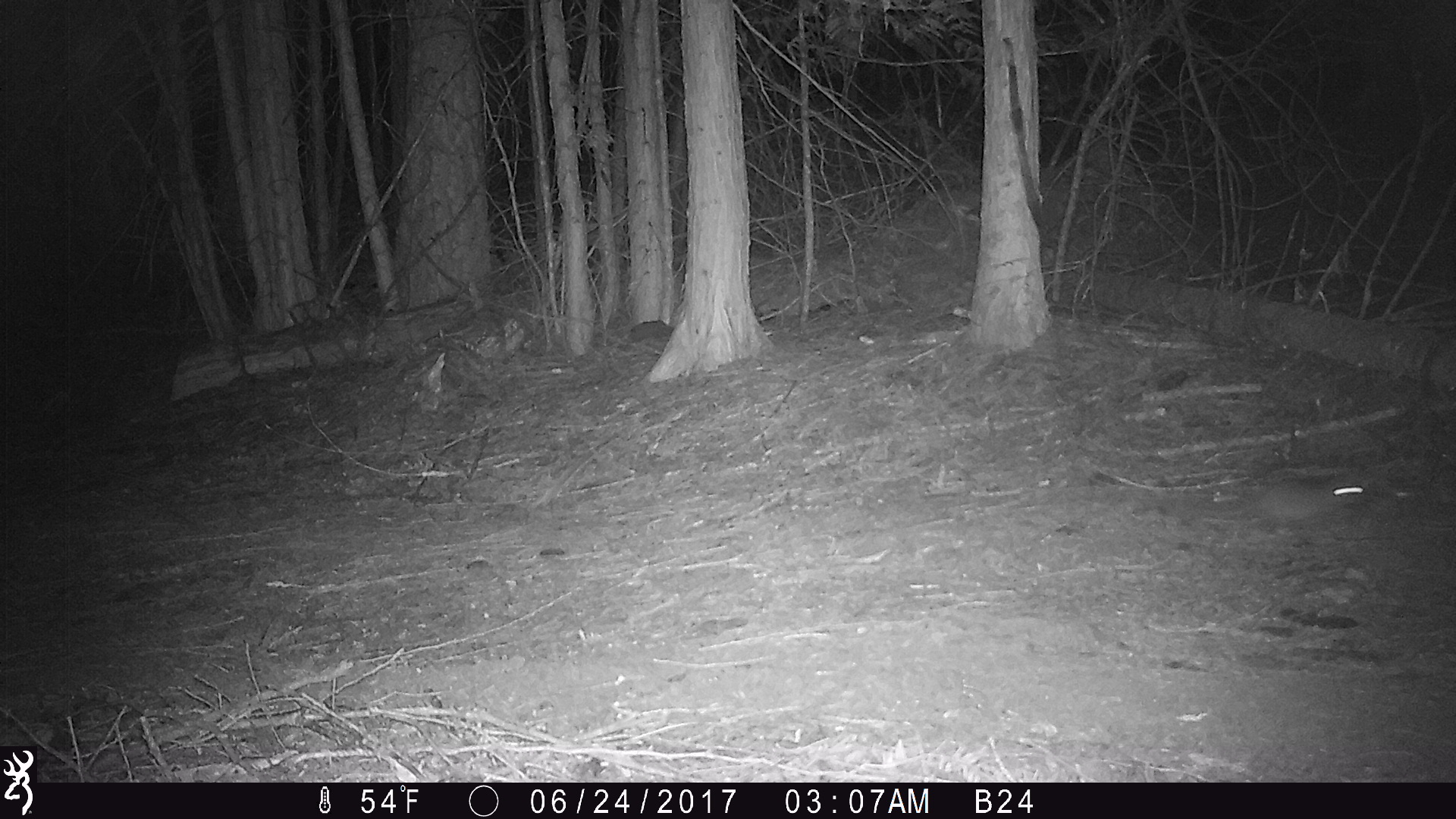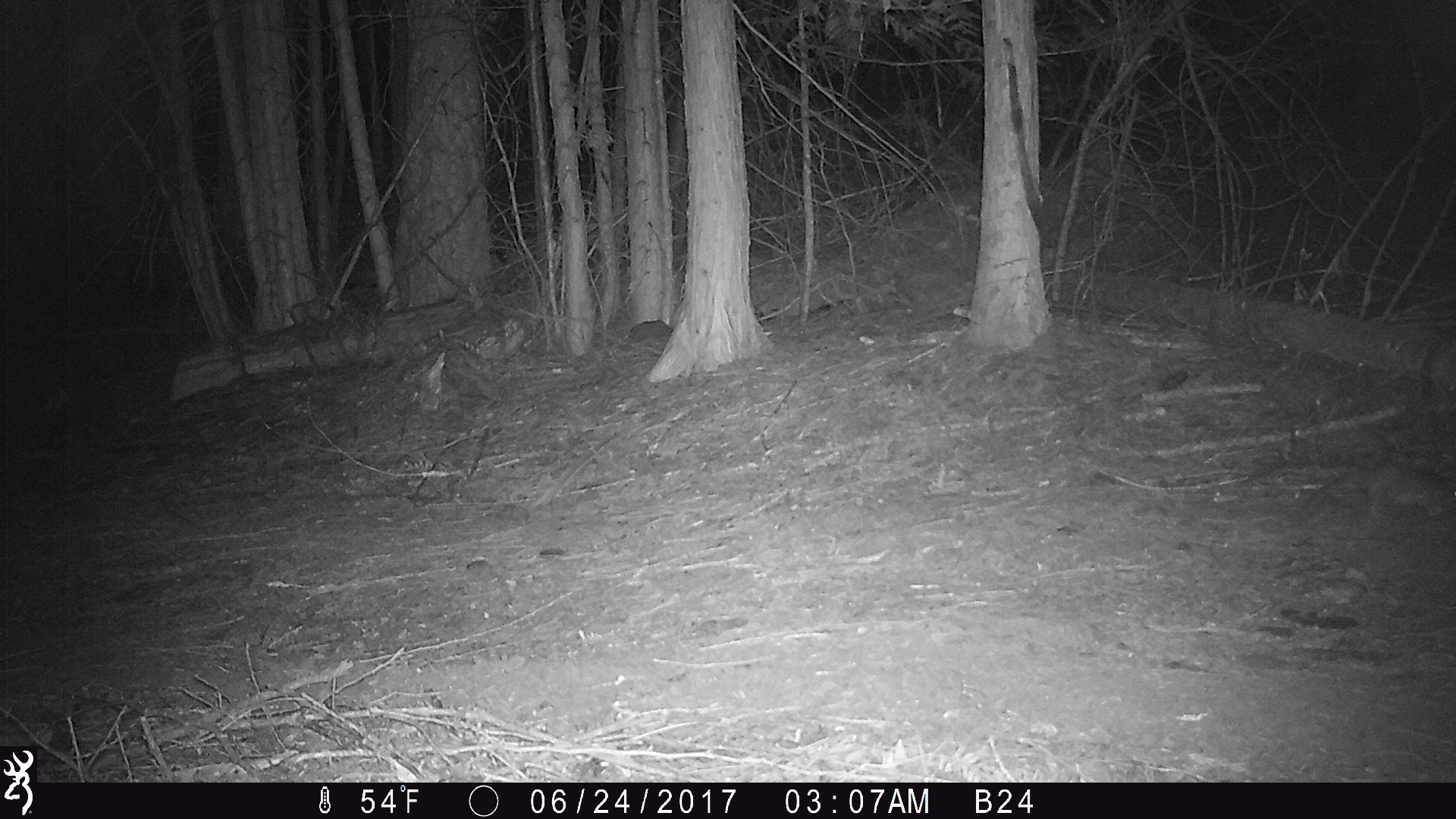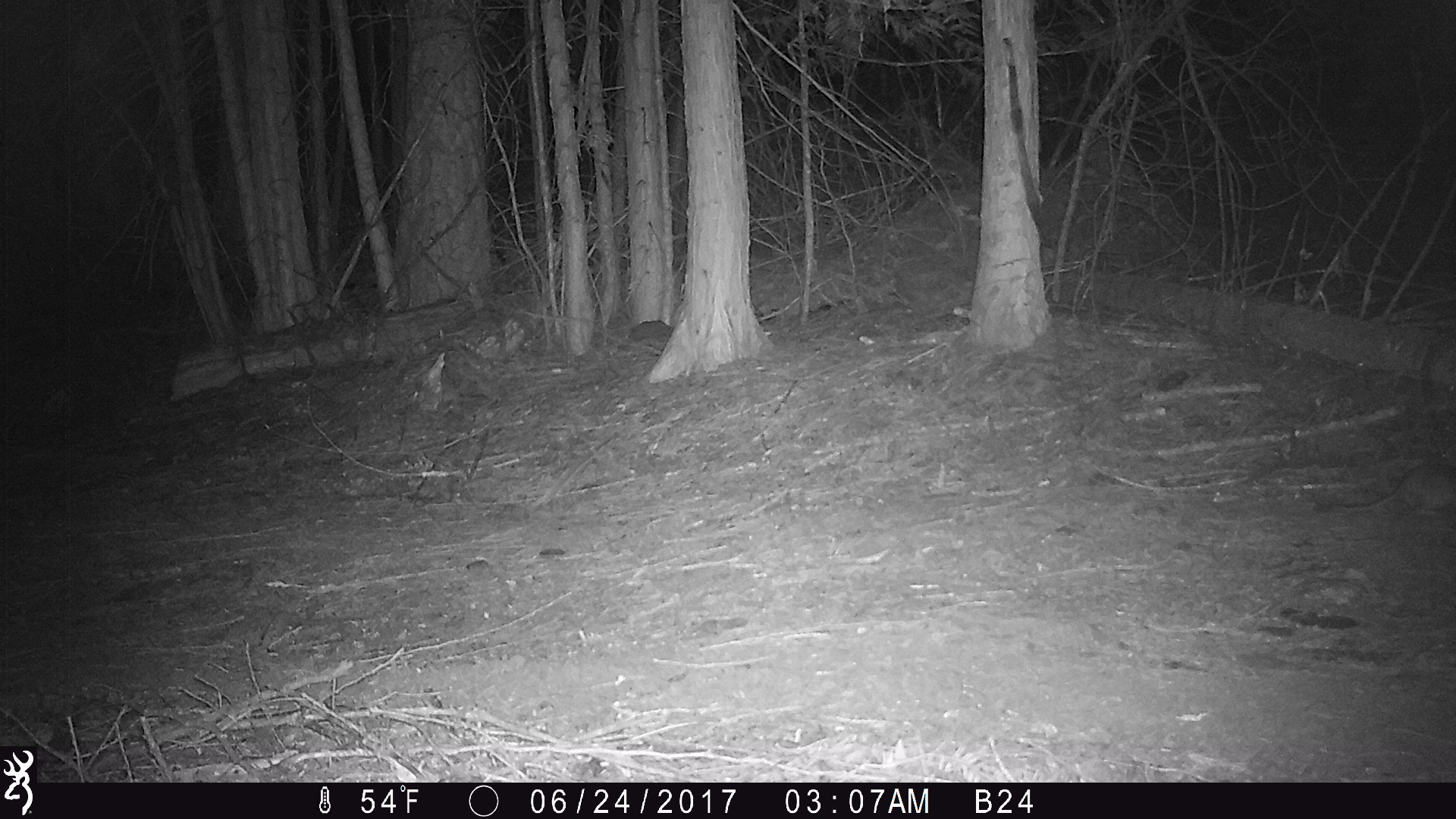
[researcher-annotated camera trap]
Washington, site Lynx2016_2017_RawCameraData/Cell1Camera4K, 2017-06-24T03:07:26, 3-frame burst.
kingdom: Animalia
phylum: Chordata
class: Mammalia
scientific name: Mammalia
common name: small mammal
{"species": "small mammal (Mammalia)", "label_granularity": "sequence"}